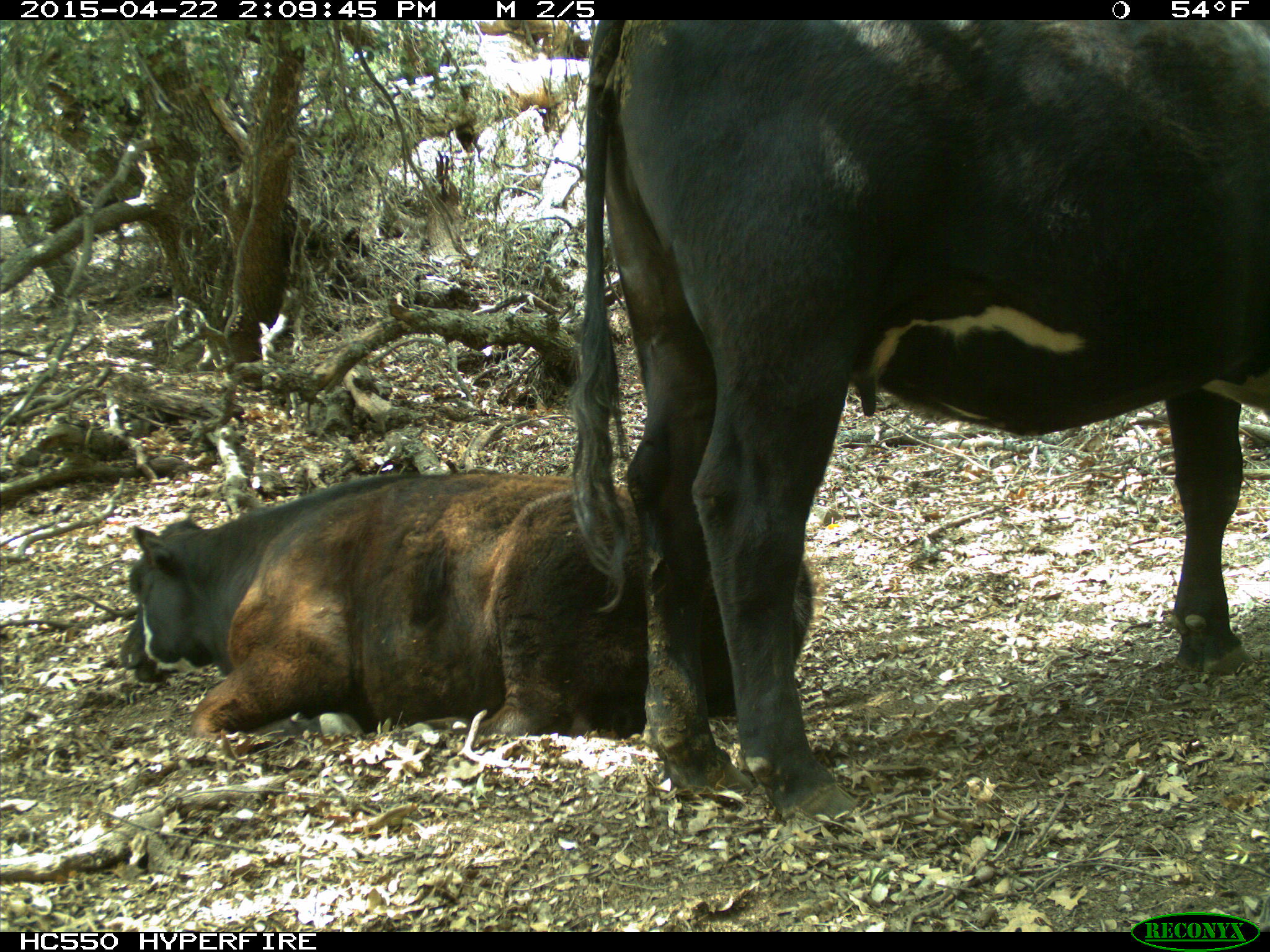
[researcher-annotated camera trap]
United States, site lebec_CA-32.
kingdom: Animalia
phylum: Chordata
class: Mammalia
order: Artiodactyla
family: Bovidae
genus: Bos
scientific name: Bos taurus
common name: domestic cow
Bos taurus (domestic cow).